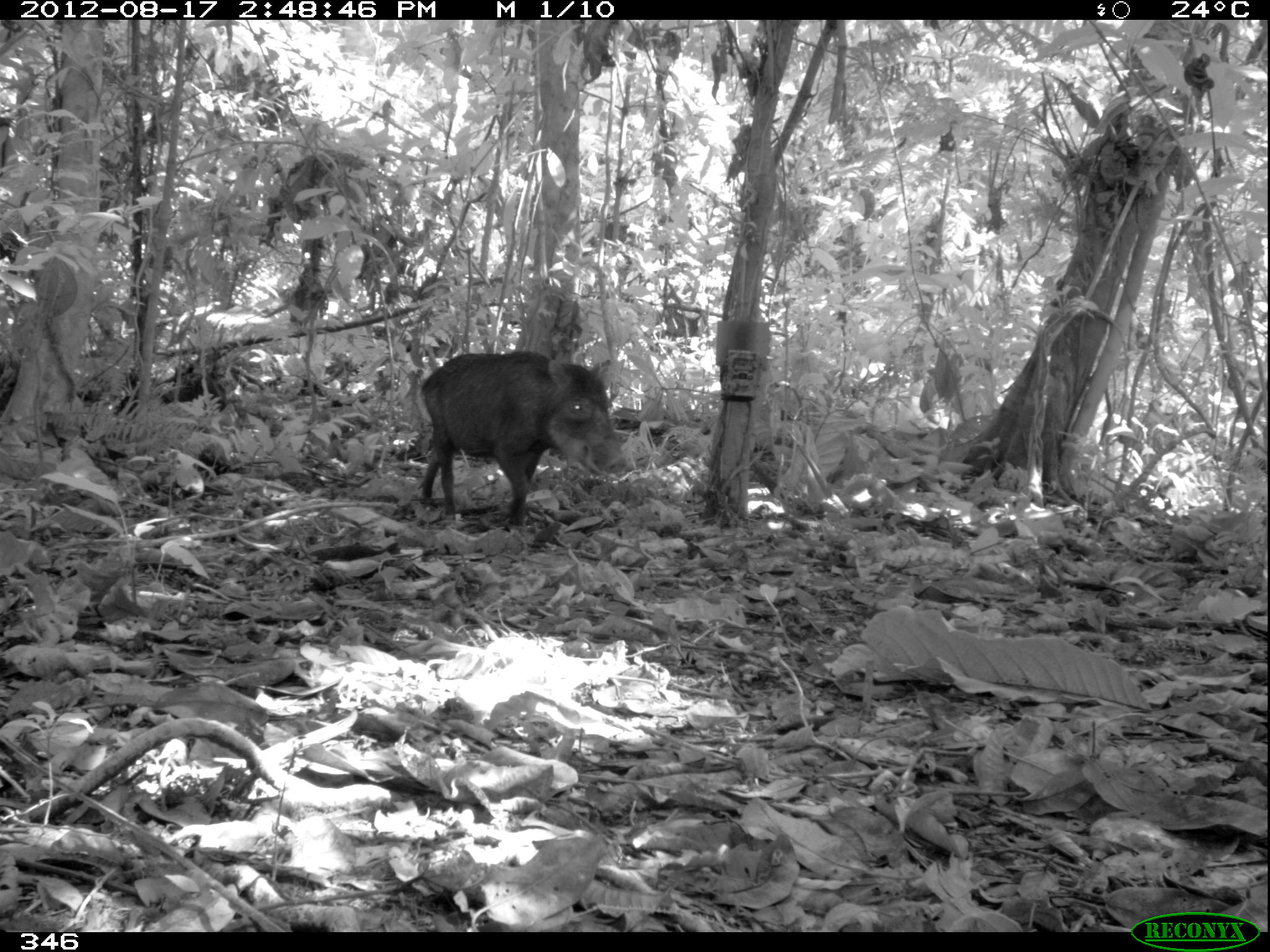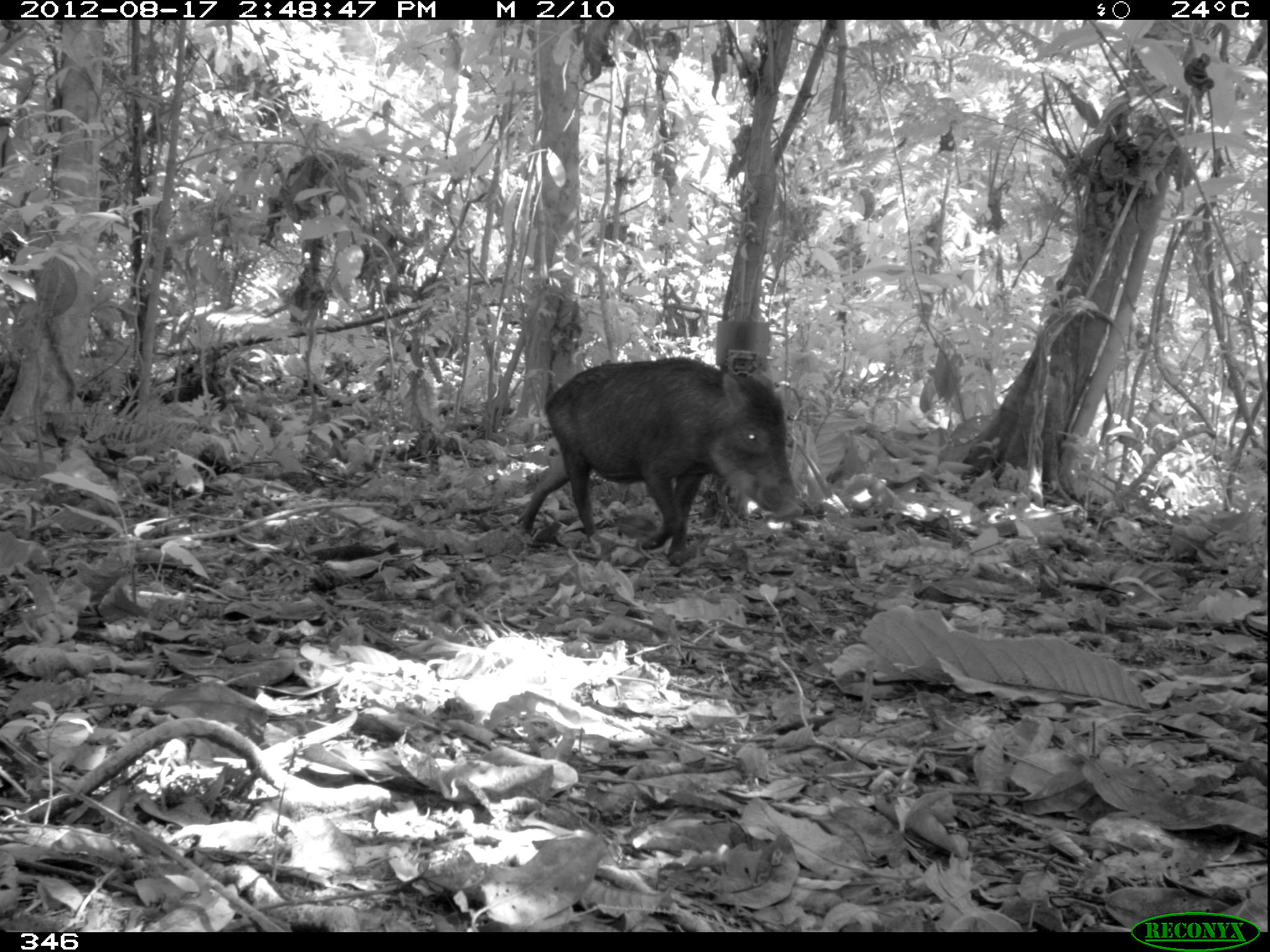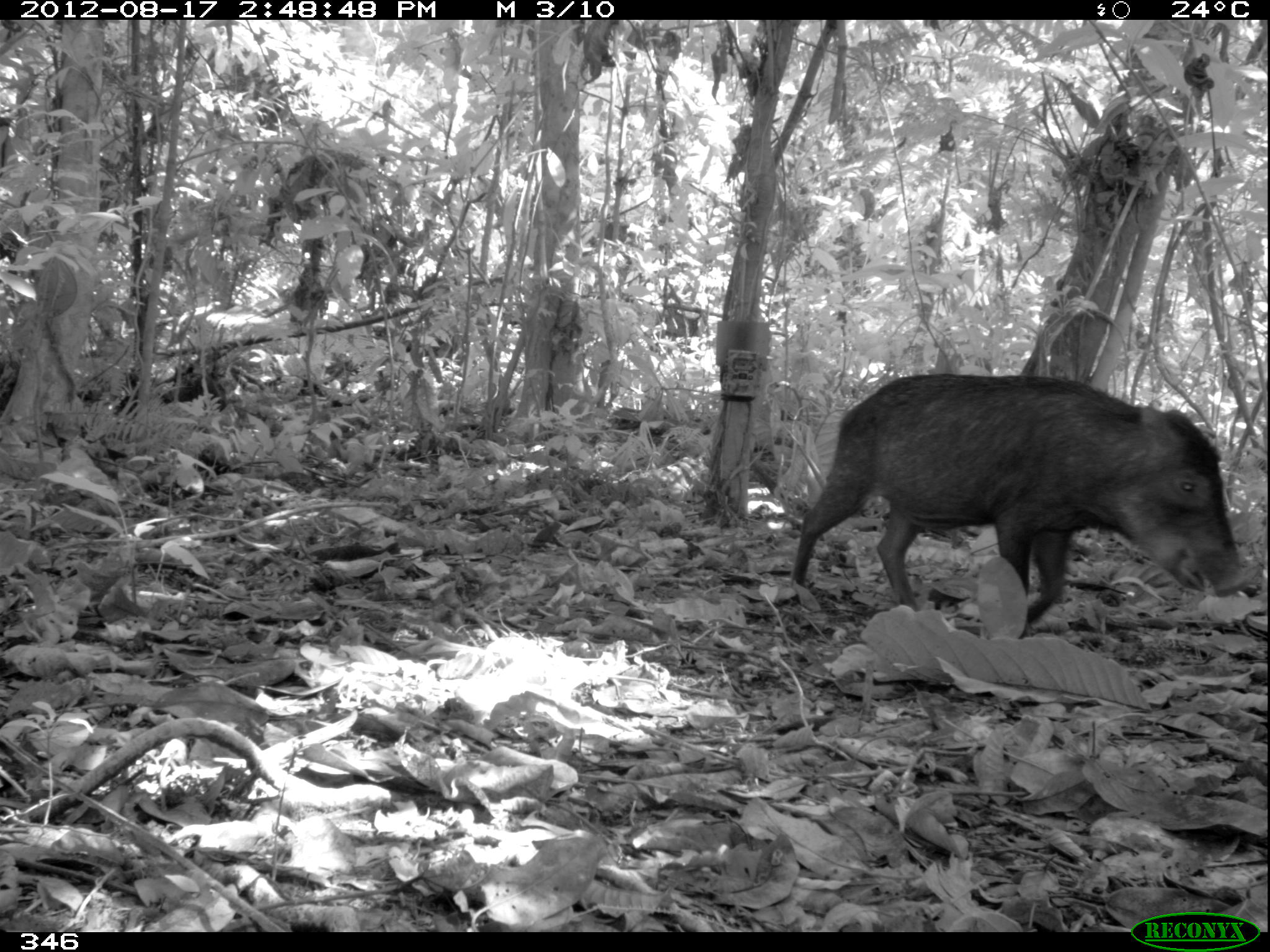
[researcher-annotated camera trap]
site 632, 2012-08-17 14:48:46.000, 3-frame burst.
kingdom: Animalia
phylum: Chordata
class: Mammalia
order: Artiodactyla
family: Tayassuidae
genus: Tayassu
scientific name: Tayassu pecari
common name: white-lipped peccary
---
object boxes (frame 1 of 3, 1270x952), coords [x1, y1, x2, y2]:
tayassu pecari: [416, 350, 628, 528]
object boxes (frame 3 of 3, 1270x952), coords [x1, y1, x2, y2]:
tayassu pecari: [789, 365, 1248, 626]